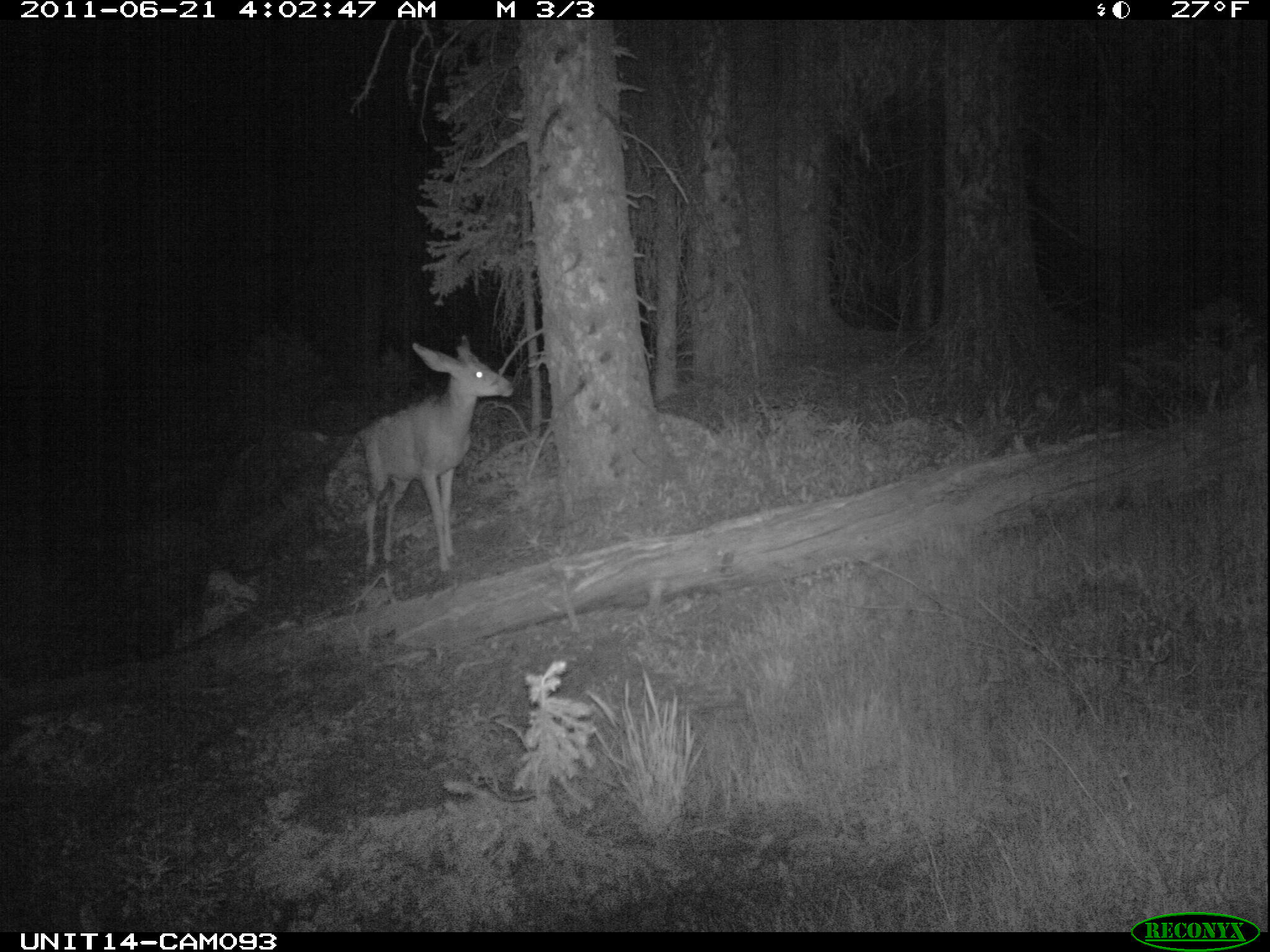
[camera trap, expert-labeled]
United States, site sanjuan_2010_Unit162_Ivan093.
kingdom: Animalia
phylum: Chordata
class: Mammalia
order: Artiodactyla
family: Cervidae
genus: Odocoileus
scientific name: Odocoileus hemionus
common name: mule deer